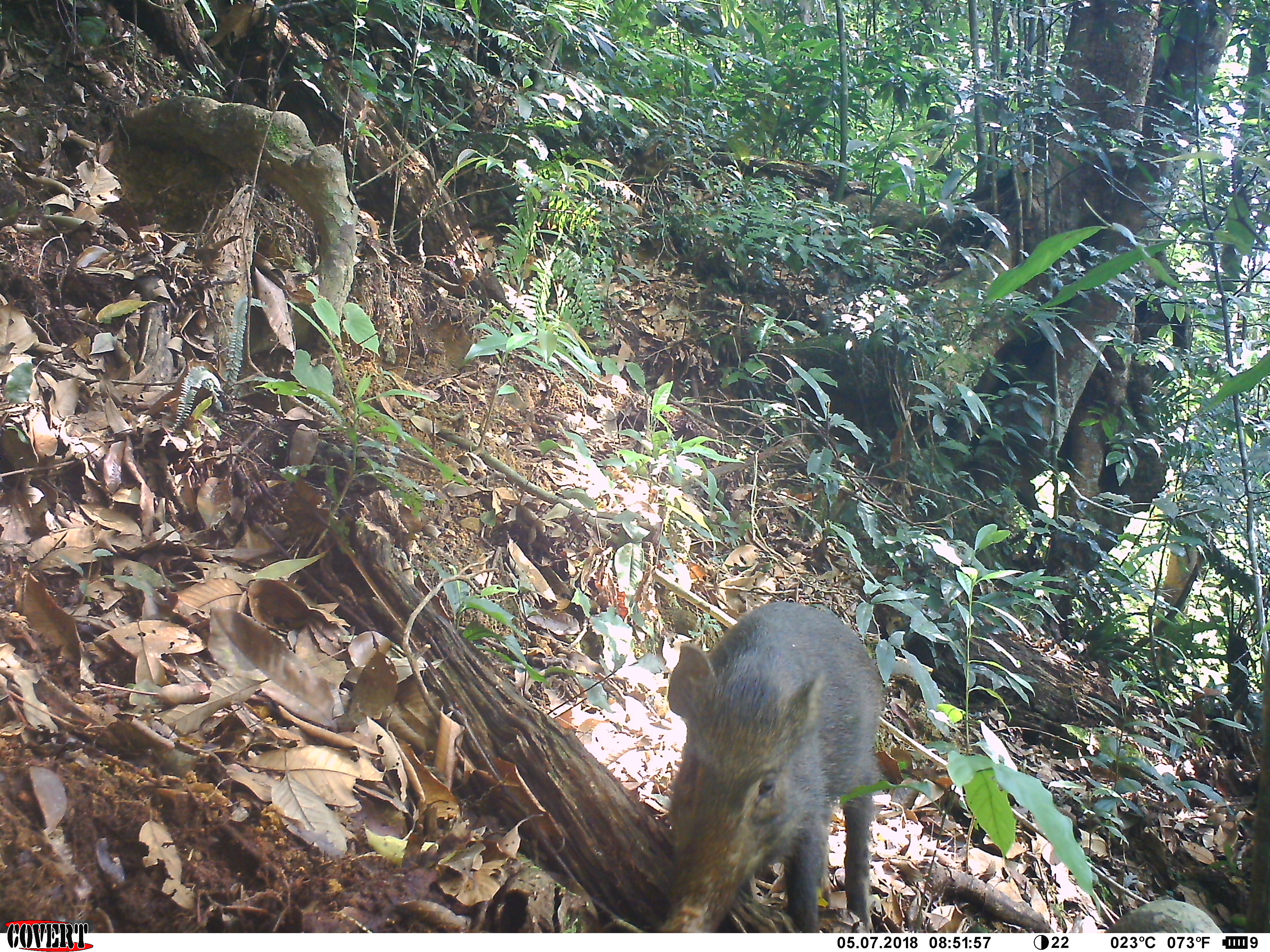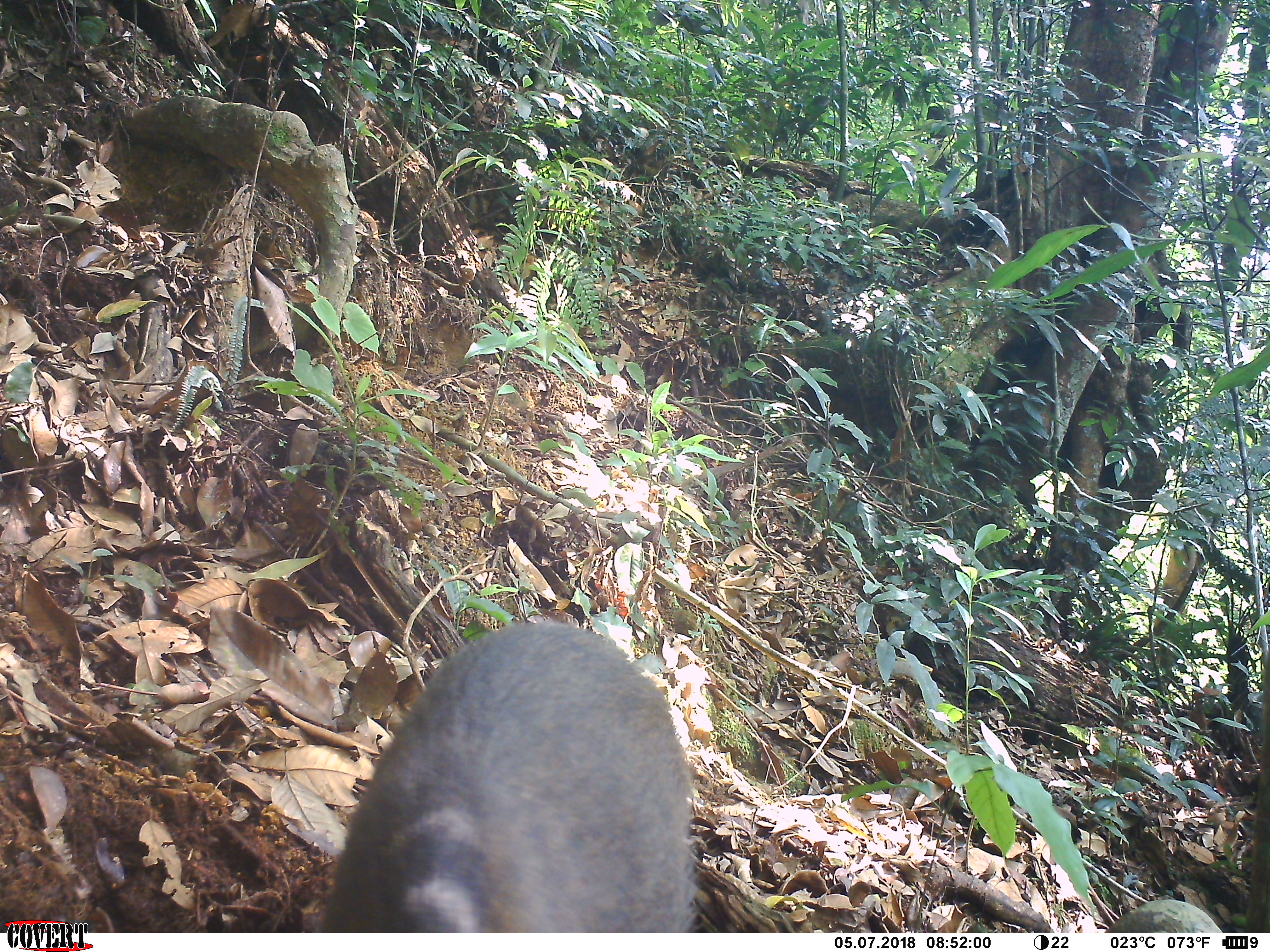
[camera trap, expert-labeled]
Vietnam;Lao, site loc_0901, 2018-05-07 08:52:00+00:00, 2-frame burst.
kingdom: Animalia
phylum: Chordata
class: Mammalia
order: Artiodactyla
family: Suidae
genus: Sus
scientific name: Sus scrofa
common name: eurasian wild pig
Eurasian wild pig (Sus scrofa). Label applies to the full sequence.